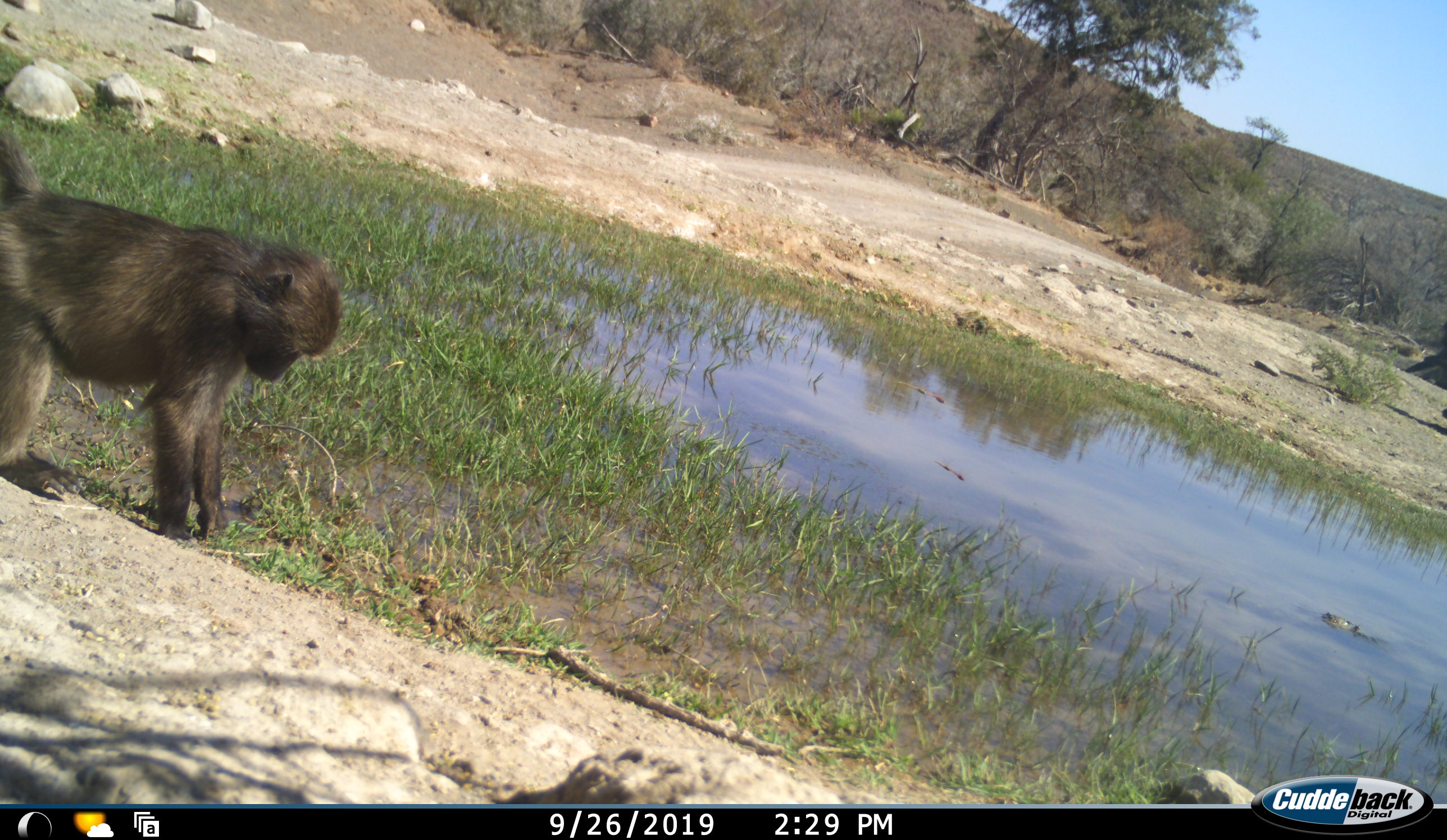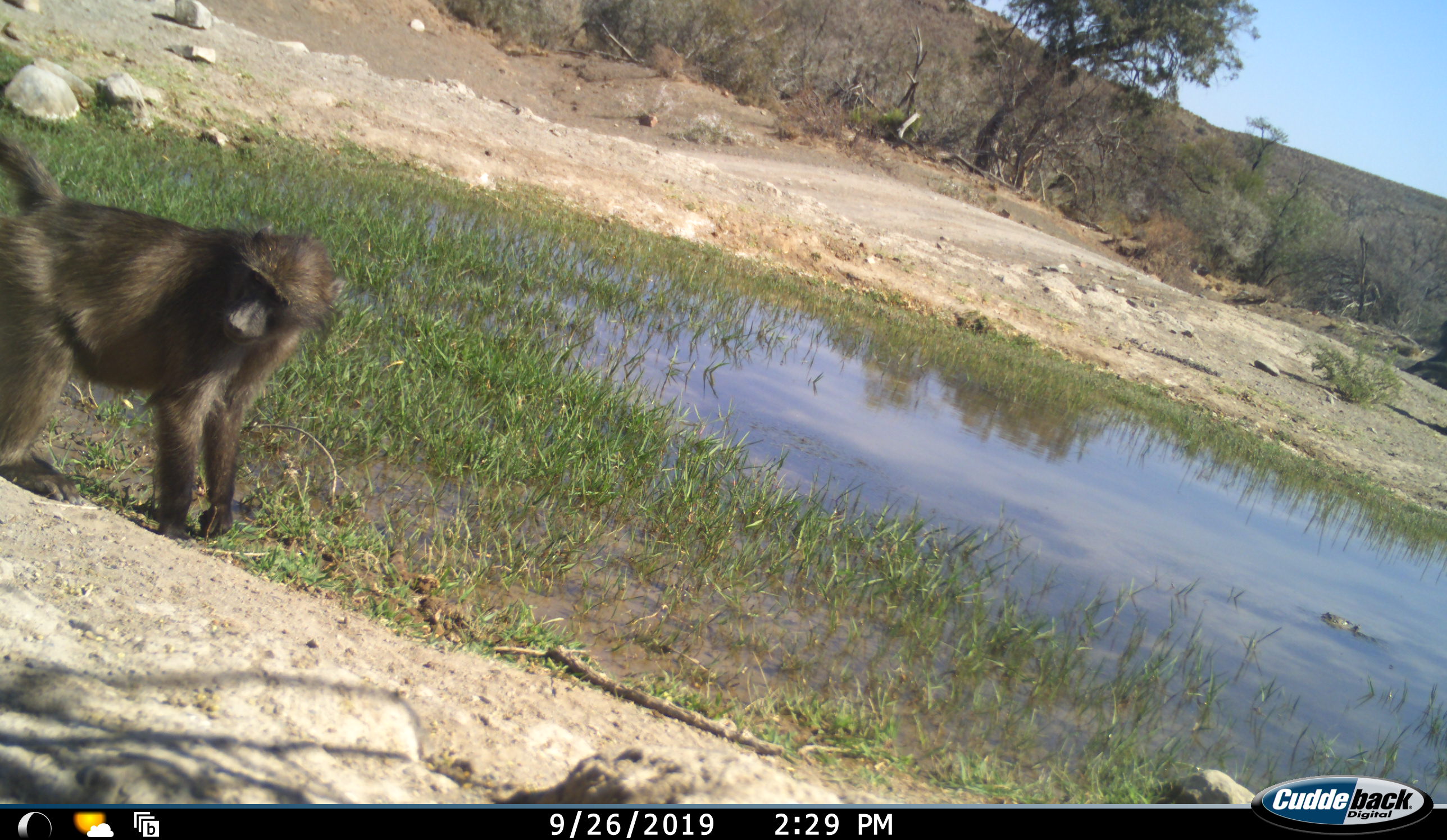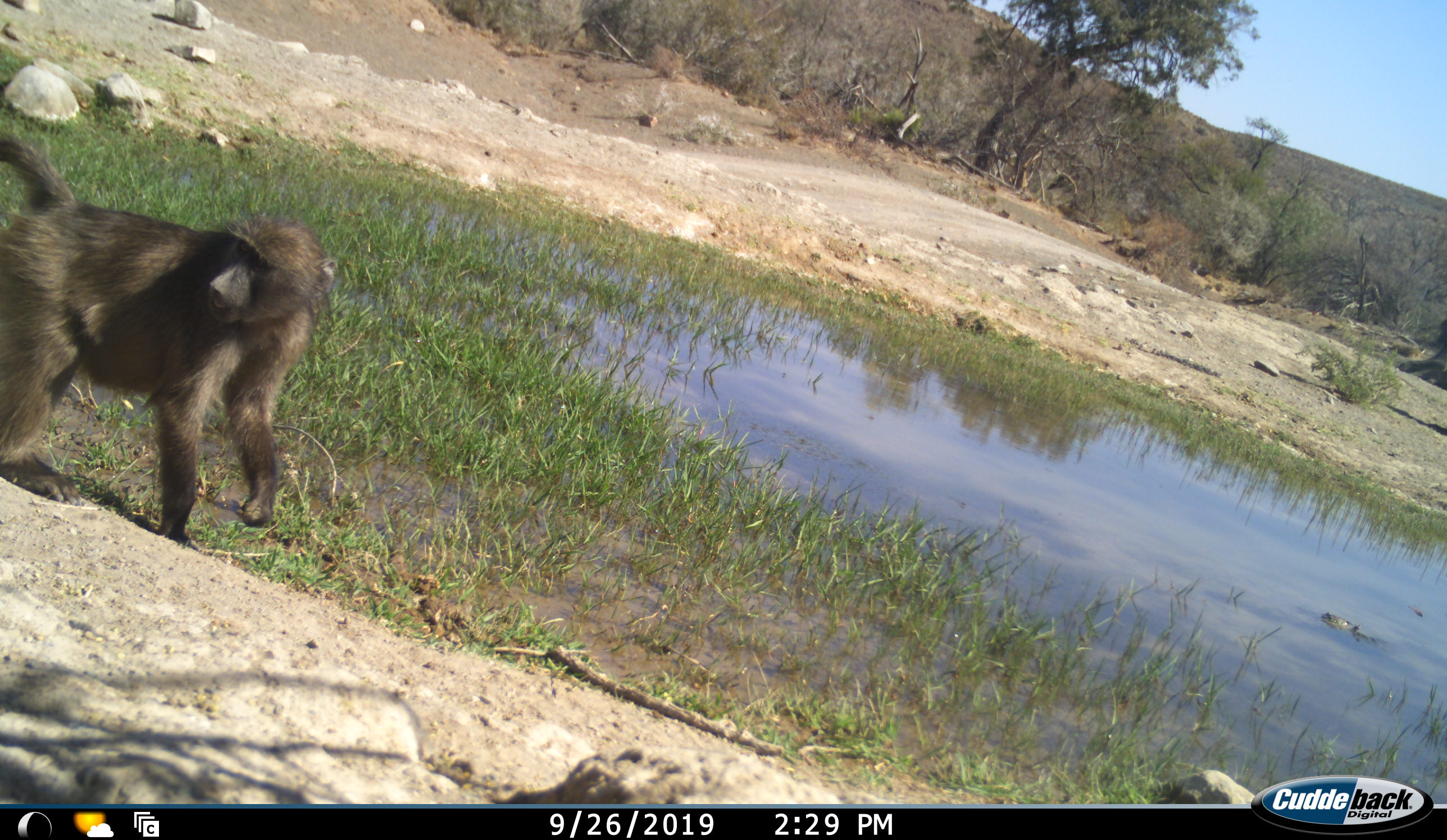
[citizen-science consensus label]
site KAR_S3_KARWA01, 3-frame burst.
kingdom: Animalia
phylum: Chordata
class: Mammalia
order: Primates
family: Cercopithecidae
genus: Papio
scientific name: Papio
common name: baboon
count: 1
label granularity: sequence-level